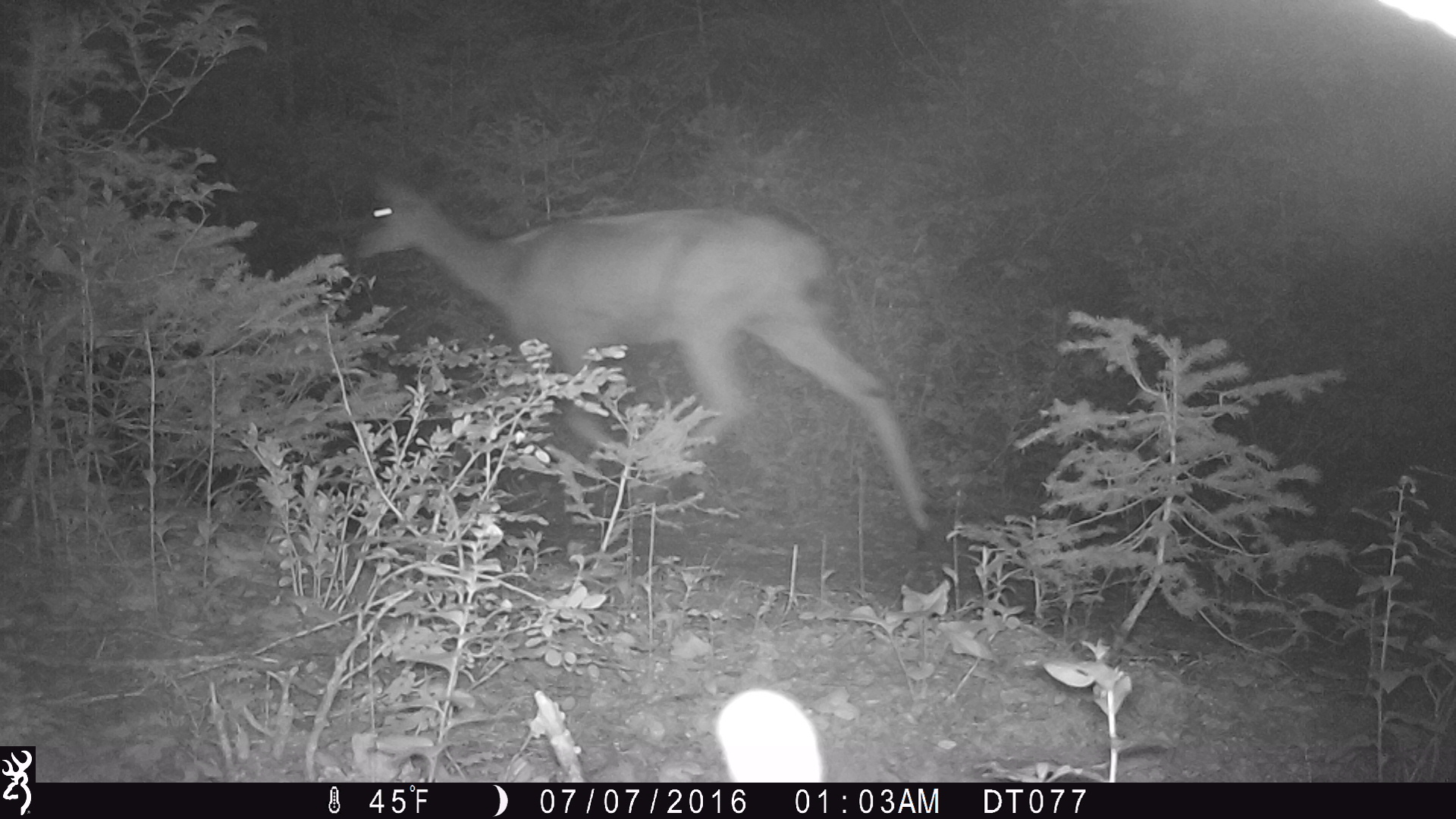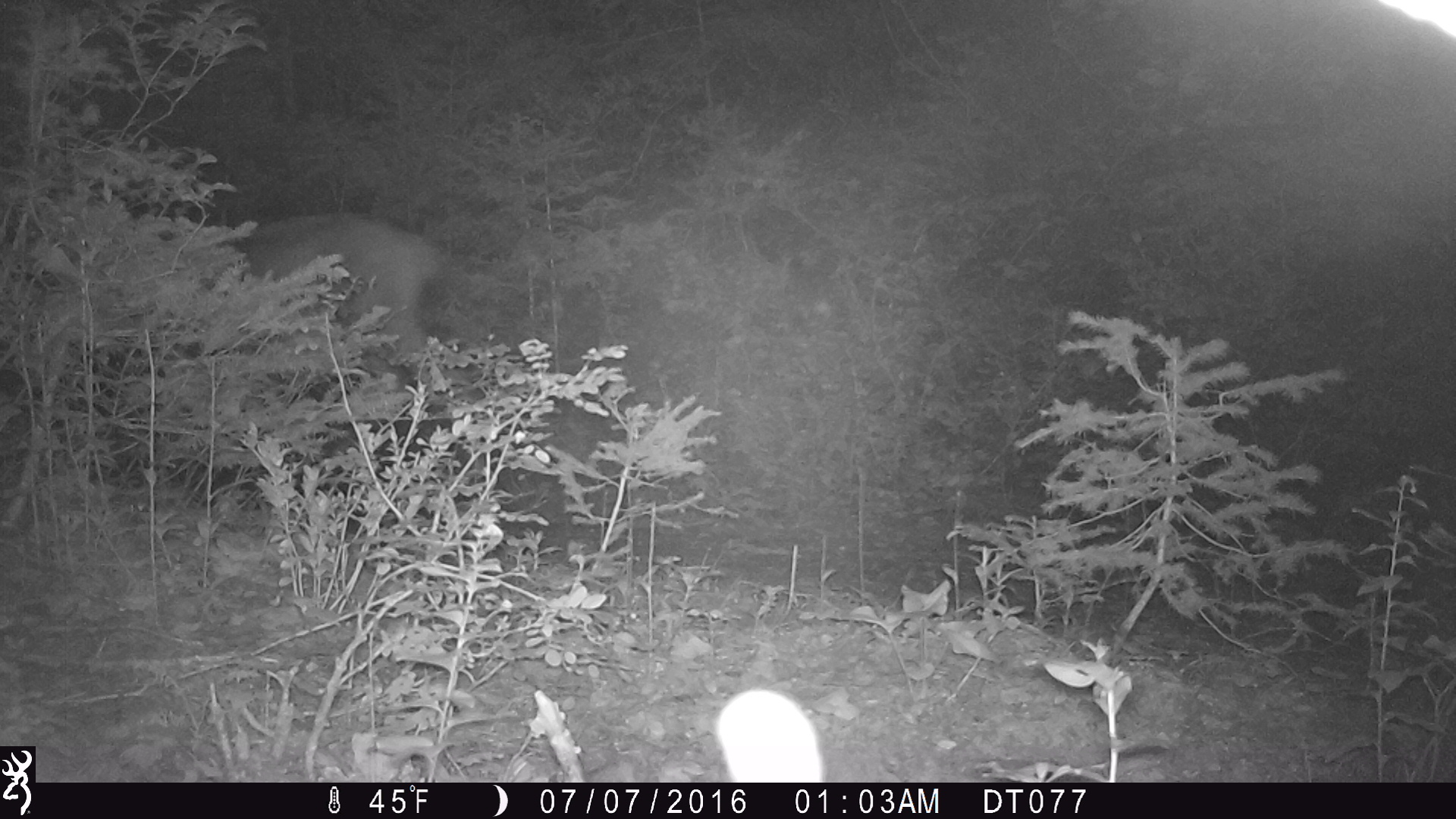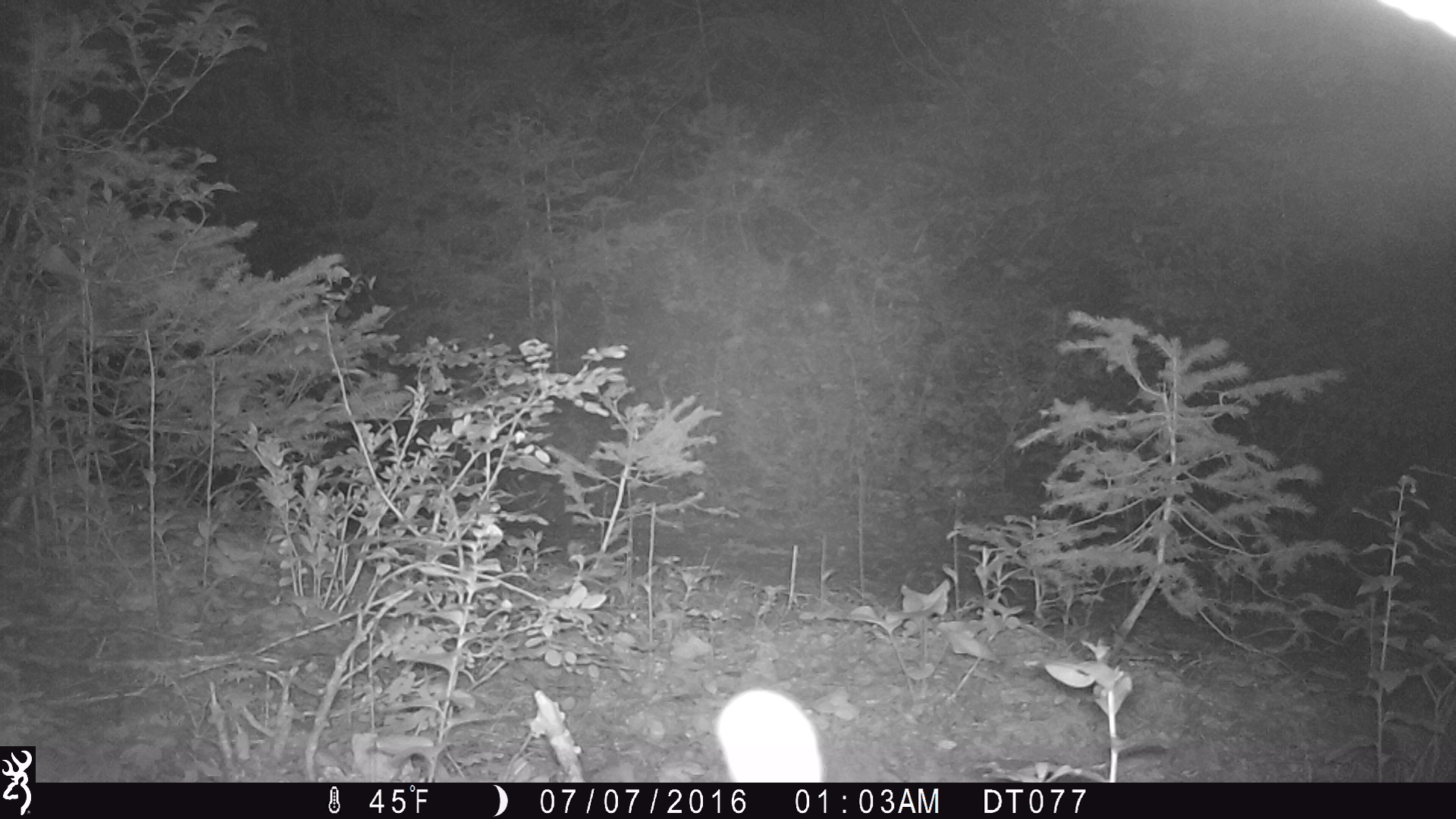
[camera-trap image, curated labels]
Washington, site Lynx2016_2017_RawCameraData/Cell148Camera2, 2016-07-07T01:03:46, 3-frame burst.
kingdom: Animalia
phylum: Chordata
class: Mammalia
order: Artiodactyla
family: Cervidae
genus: Odocoileus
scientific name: Odocoileus hemionus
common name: mule deer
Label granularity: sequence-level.